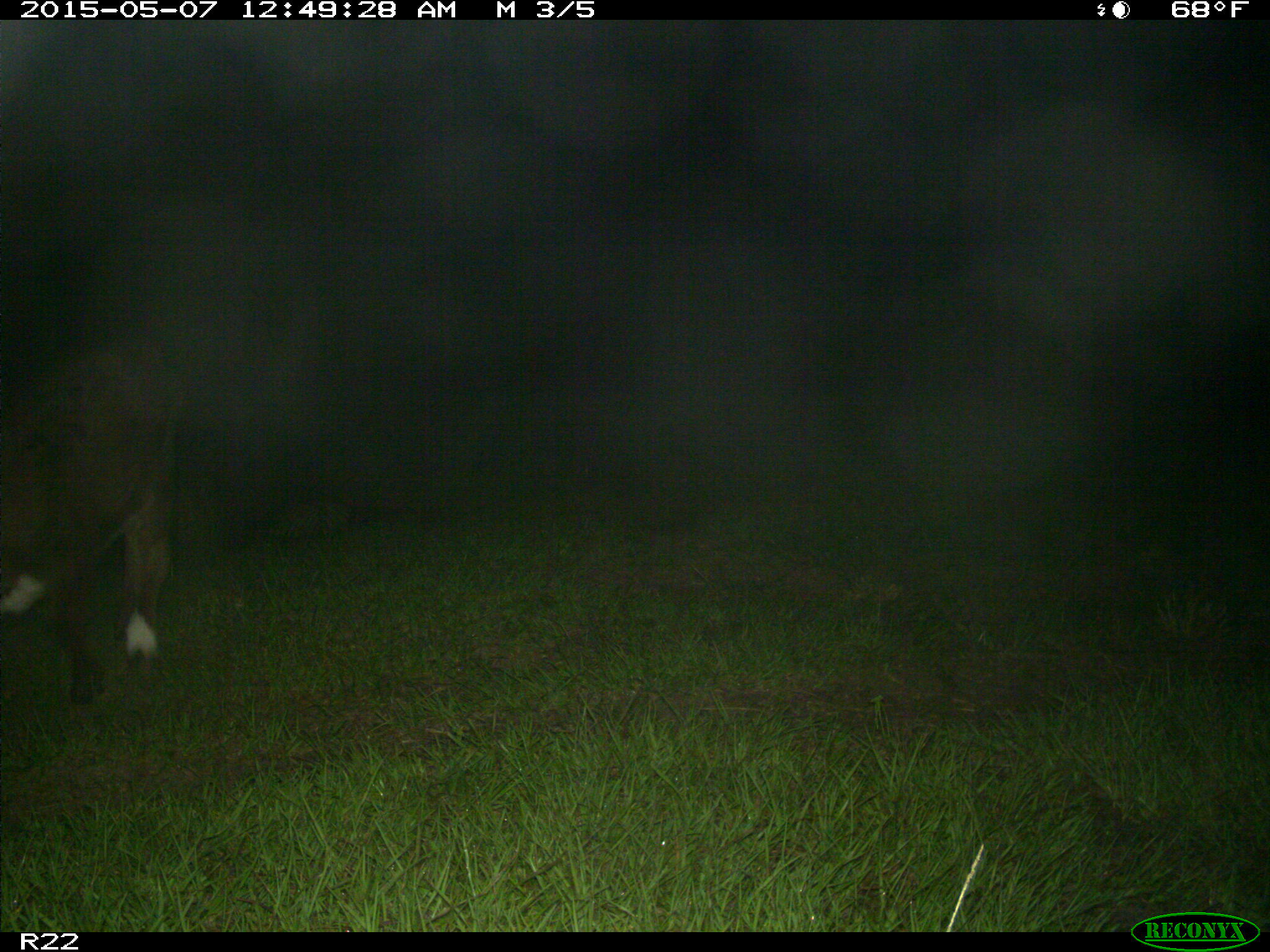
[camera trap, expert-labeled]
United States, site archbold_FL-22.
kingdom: Animalia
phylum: Chordata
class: Mammalia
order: Artiodactyla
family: Bovidae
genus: Bos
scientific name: Bos taurus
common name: domestic cow